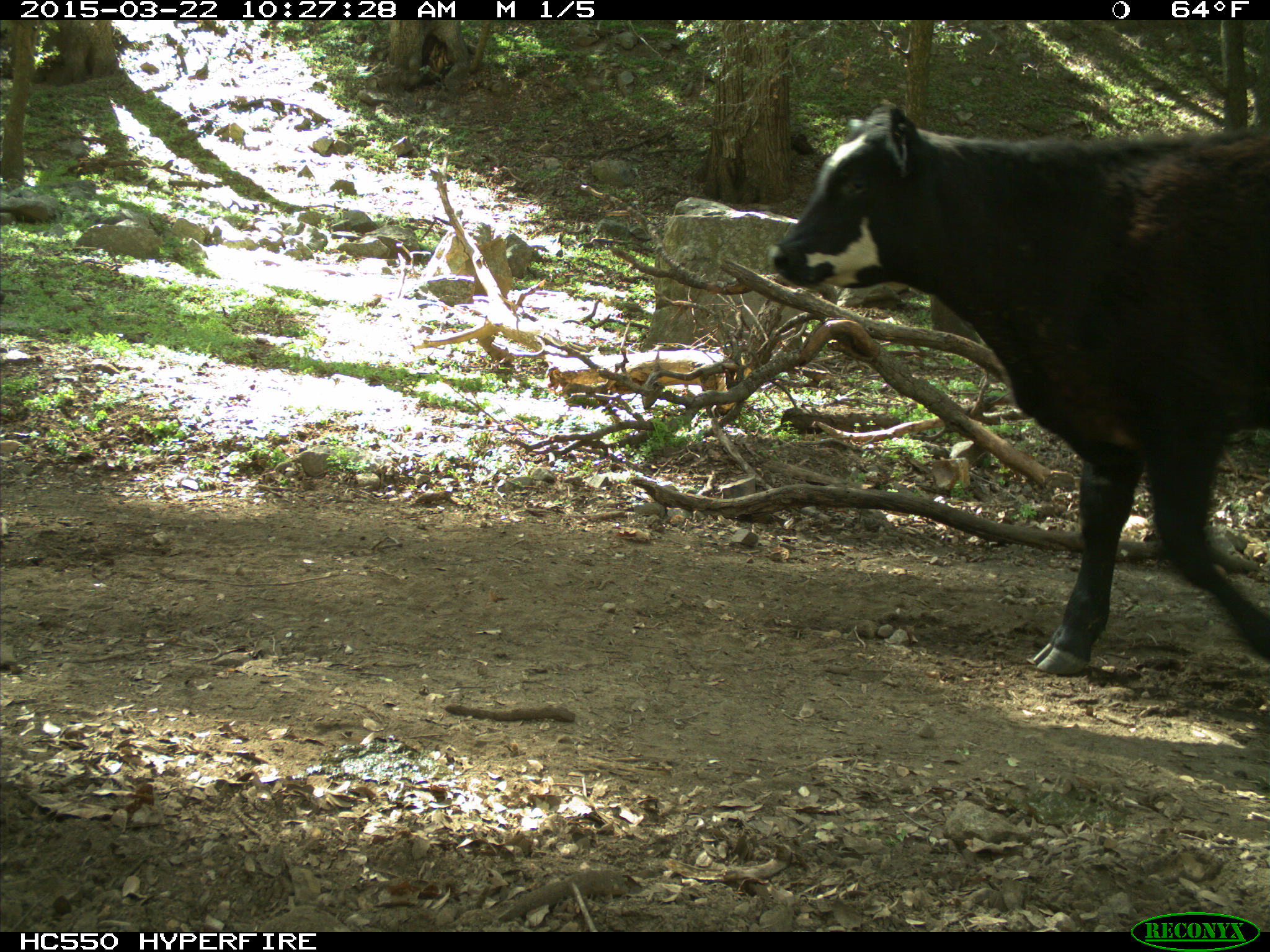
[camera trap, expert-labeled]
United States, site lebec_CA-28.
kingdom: Animalia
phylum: Chordata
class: Mammalia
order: Artiodactyla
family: Bovidae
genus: Bos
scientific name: Bos taurus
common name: domestic cow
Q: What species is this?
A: Bos taurus (domestic cow).